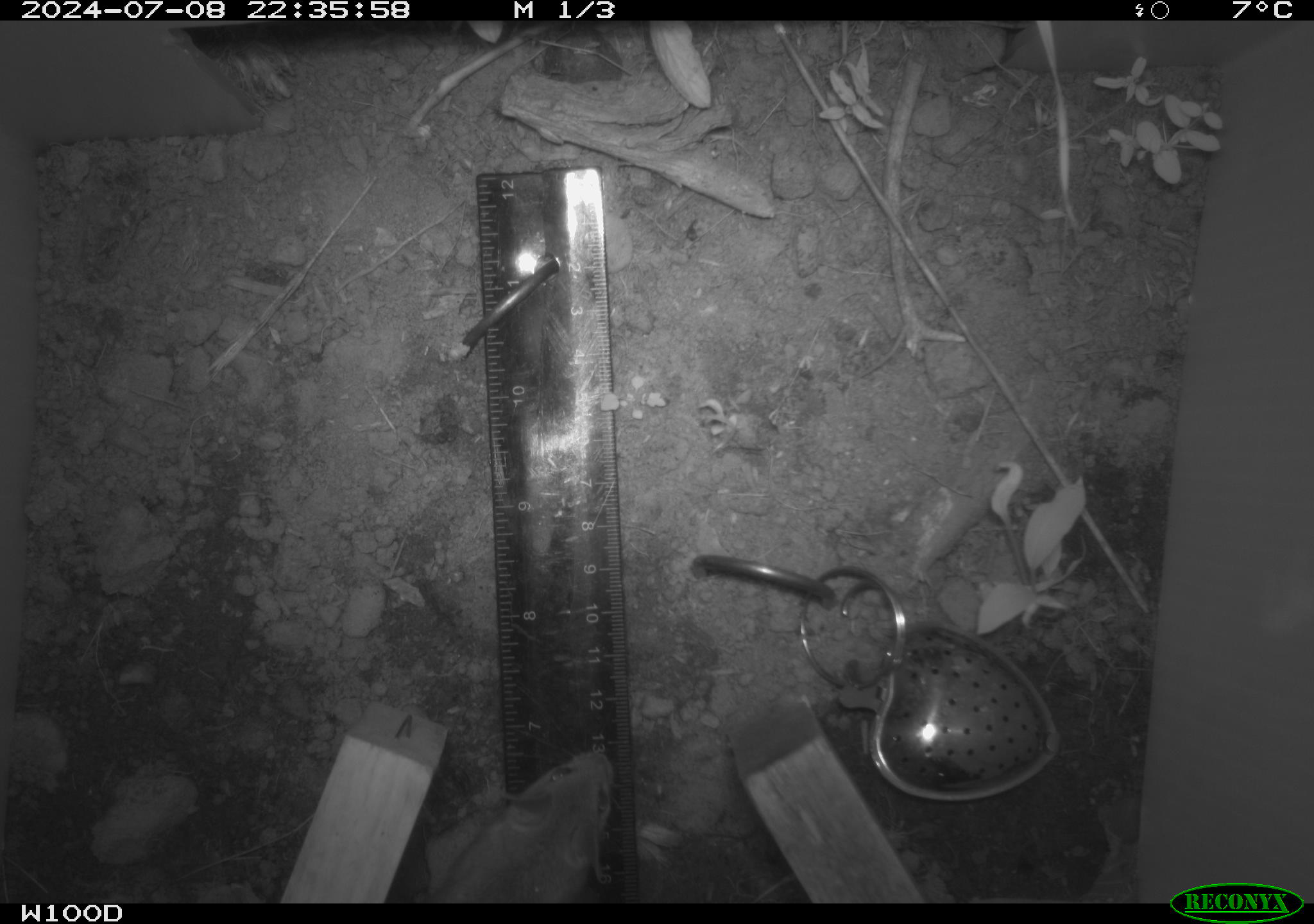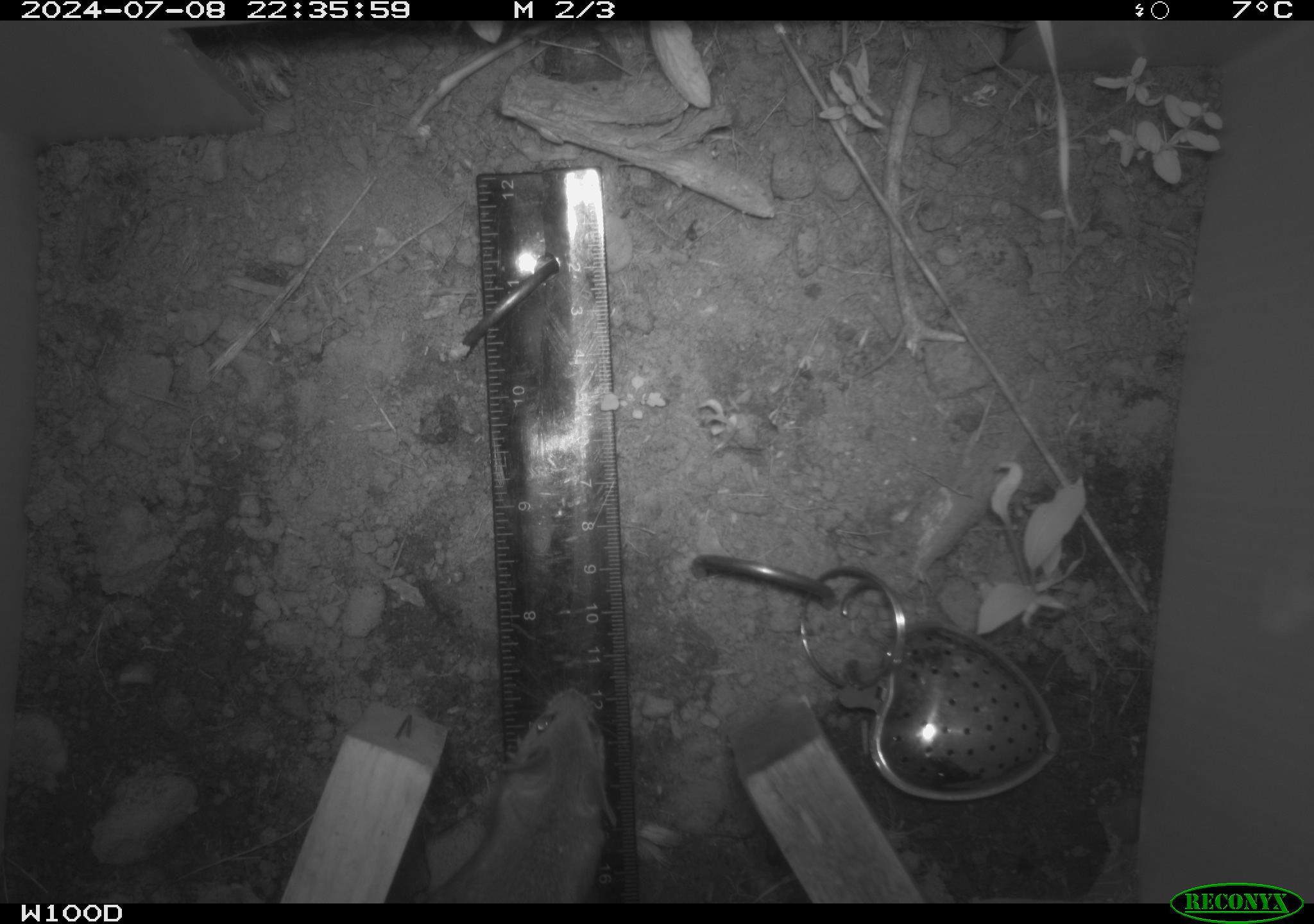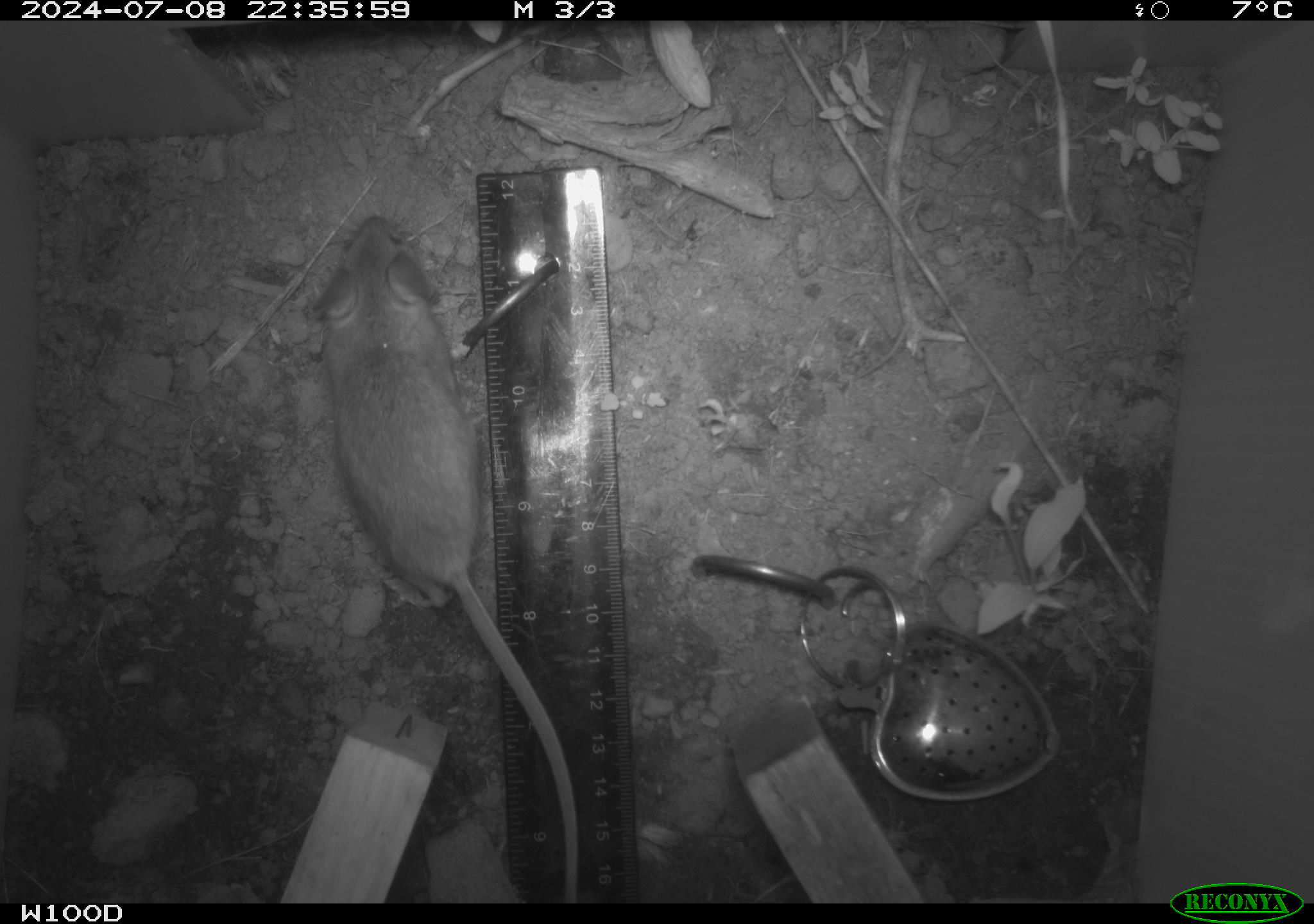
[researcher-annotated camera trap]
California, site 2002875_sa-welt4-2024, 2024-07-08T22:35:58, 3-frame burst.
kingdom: Animalia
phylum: Chordata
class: Mammalia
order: Rodentia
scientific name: Rodentia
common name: mouse species